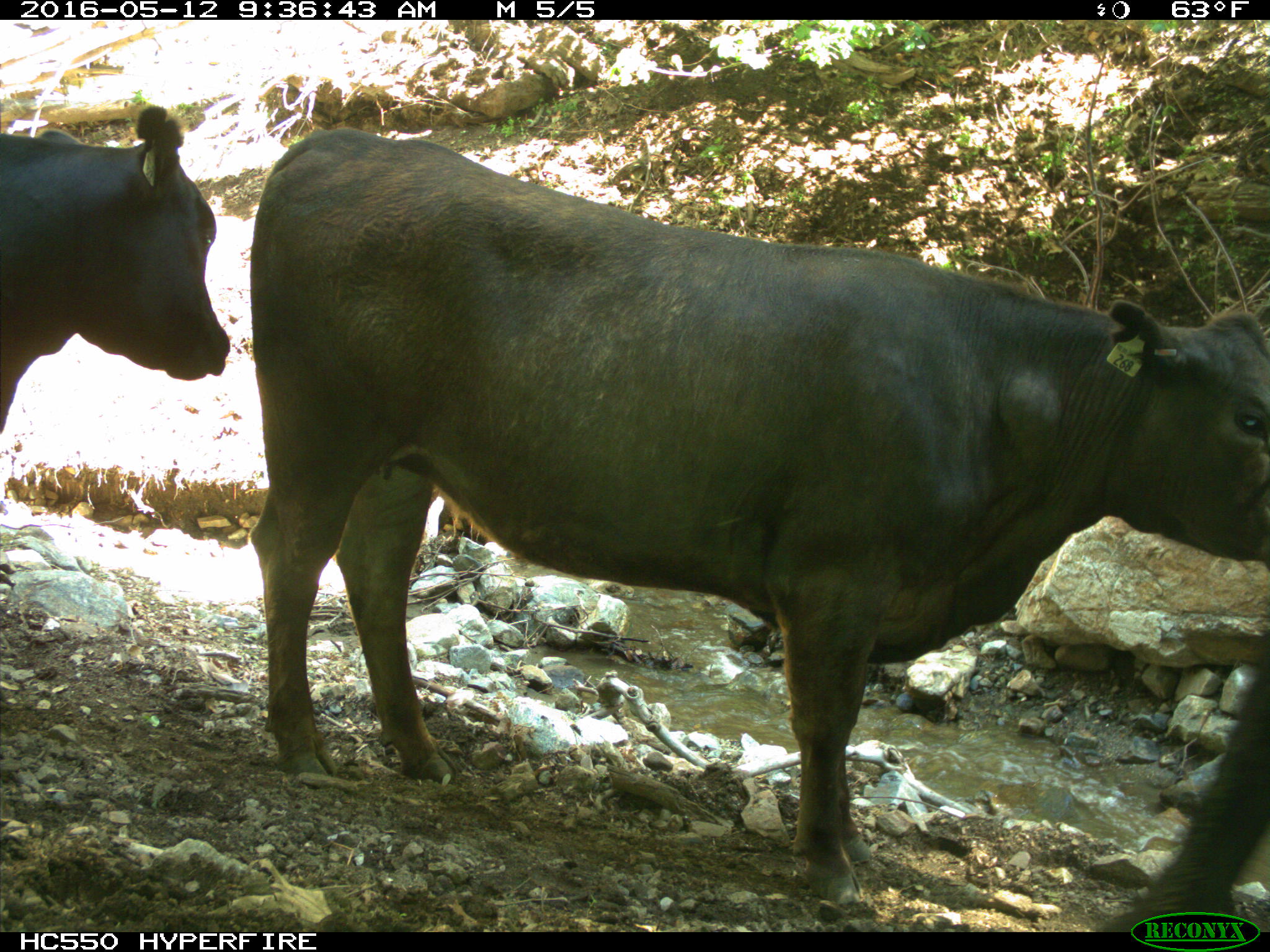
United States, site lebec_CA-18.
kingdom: Animalia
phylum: Chordata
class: Mammalia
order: Artiodactyla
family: Bovidae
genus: Bos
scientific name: Bos taurus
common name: domestic cow